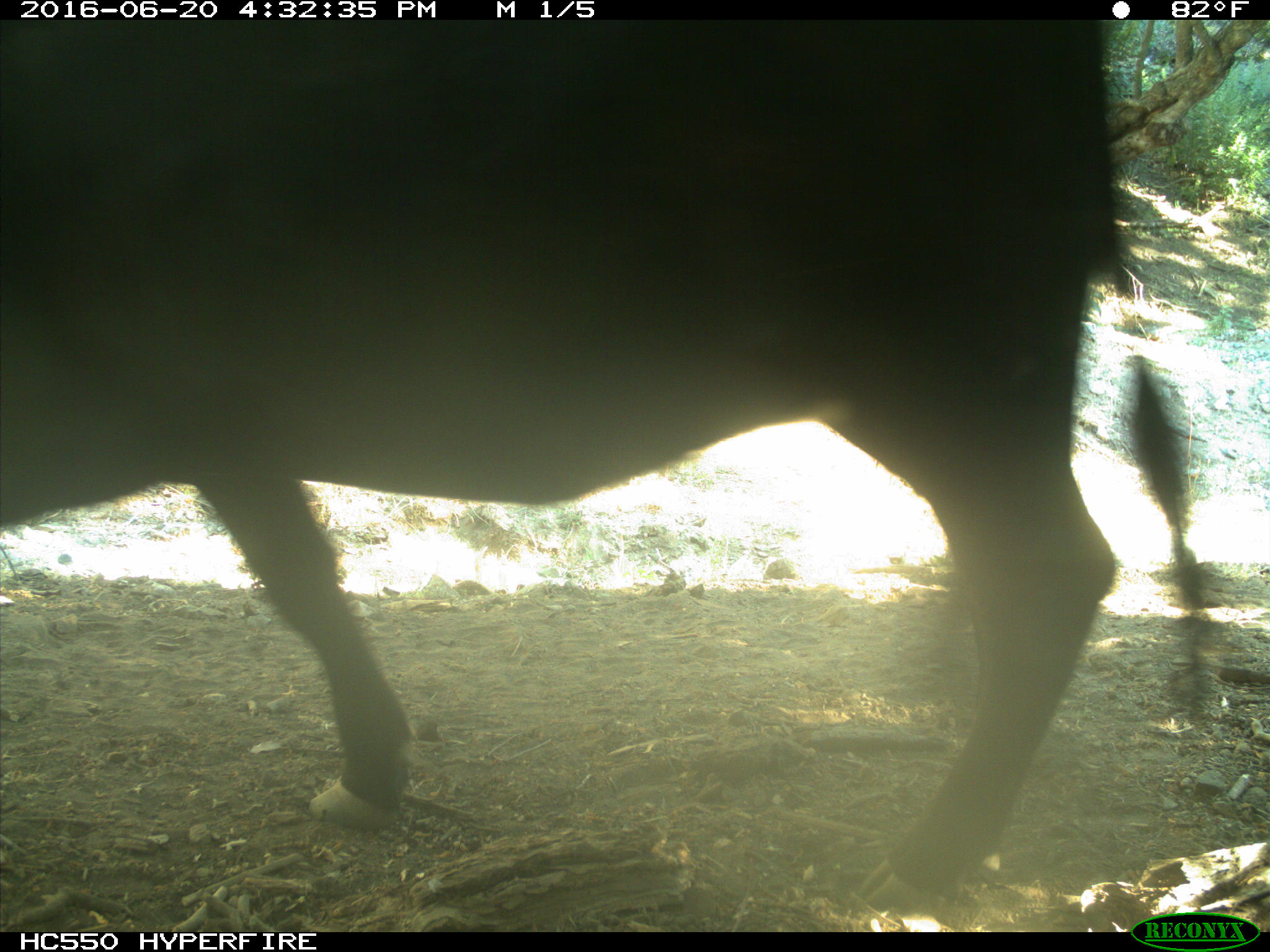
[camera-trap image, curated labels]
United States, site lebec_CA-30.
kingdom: Animalia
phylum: Chordata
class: Mammalia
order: Artiodactyla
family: Bovidae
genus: Bos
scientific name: Bos taurus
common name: domestic cow